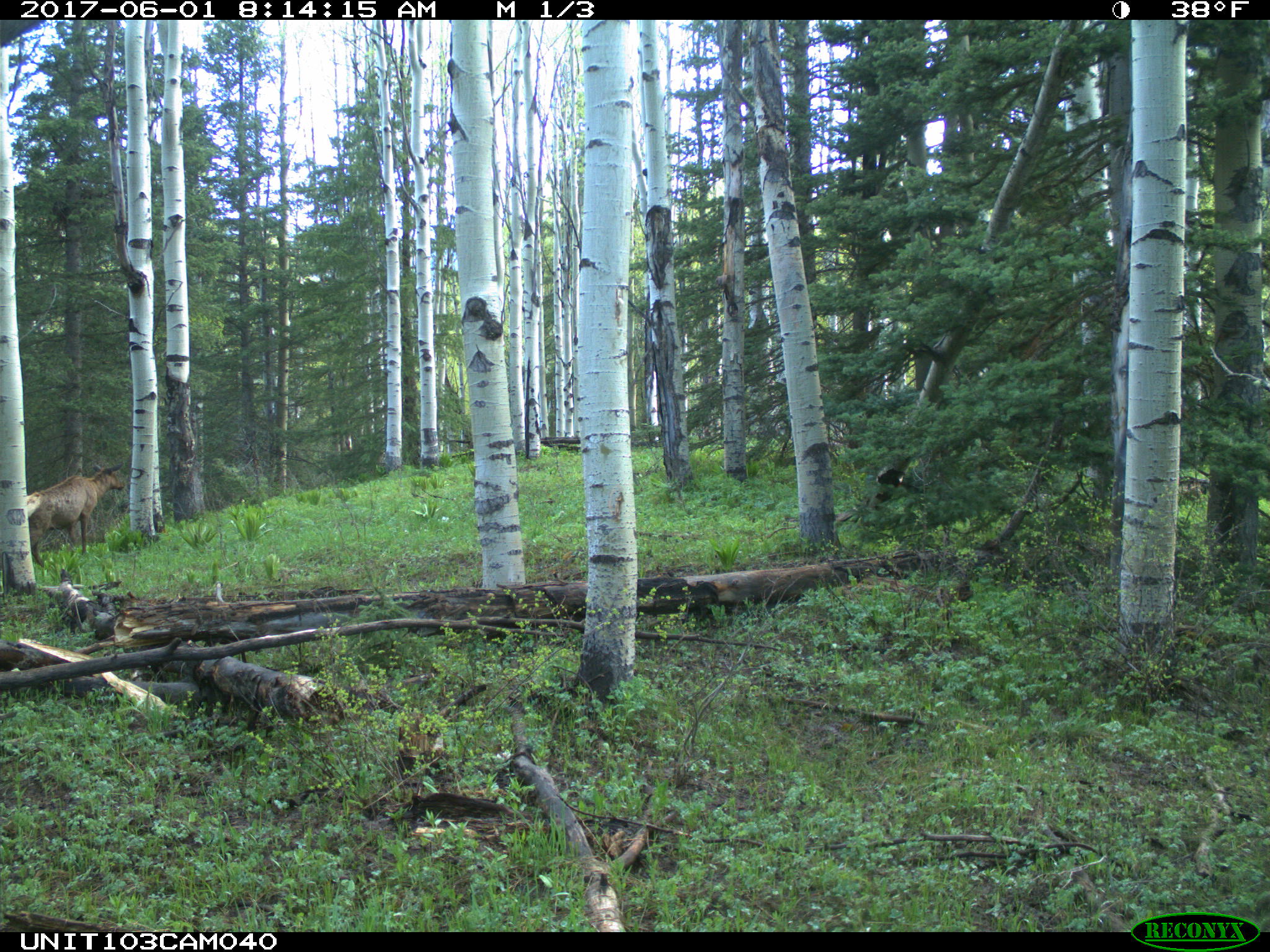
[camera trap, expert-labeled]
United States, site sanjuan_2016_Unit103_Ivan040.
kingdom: Animalia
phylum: Chordata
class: Mammalia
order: Artiodactyla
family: Cervidae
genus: Cervus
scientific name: Cervus elaphus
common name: red deer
Cervus elaphus (red deer).